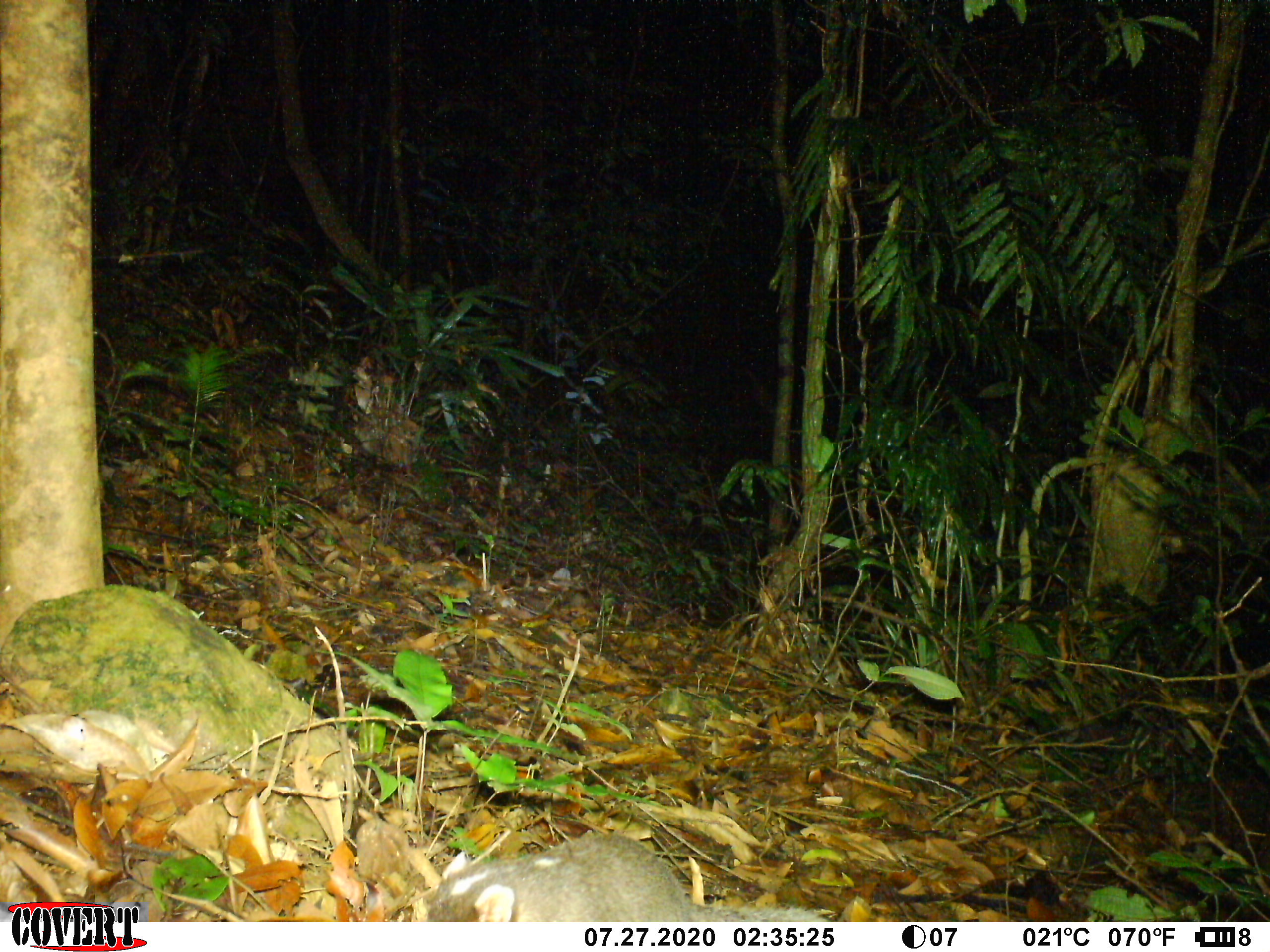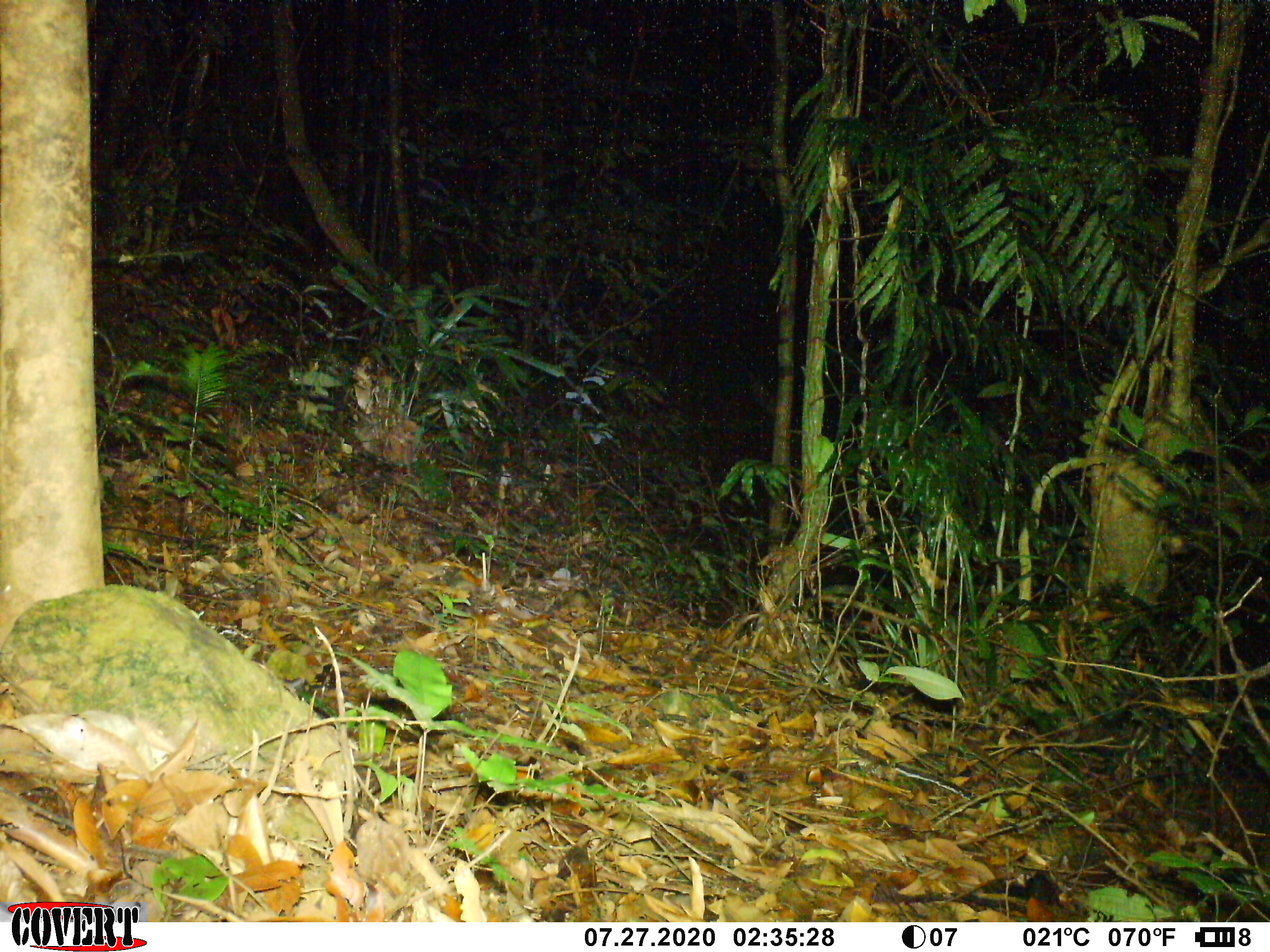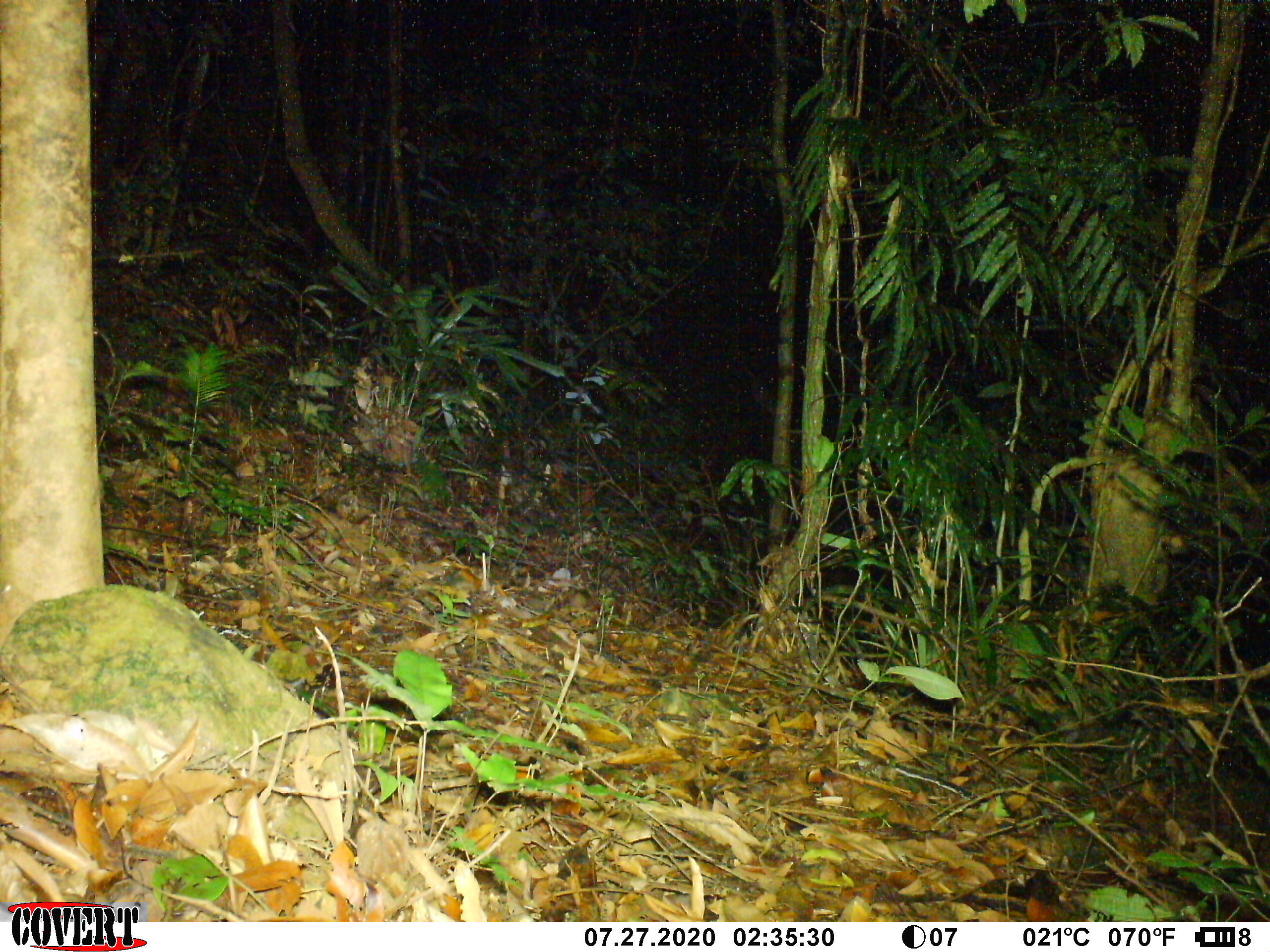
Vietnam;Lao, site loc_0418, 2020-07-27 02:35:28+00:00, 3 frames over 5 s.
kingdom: Animalia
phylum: Chordata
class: Mammalia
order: Carnivora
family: Mustelidae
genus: Melogale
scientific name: Melogale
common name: ferret badger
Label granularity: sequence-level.